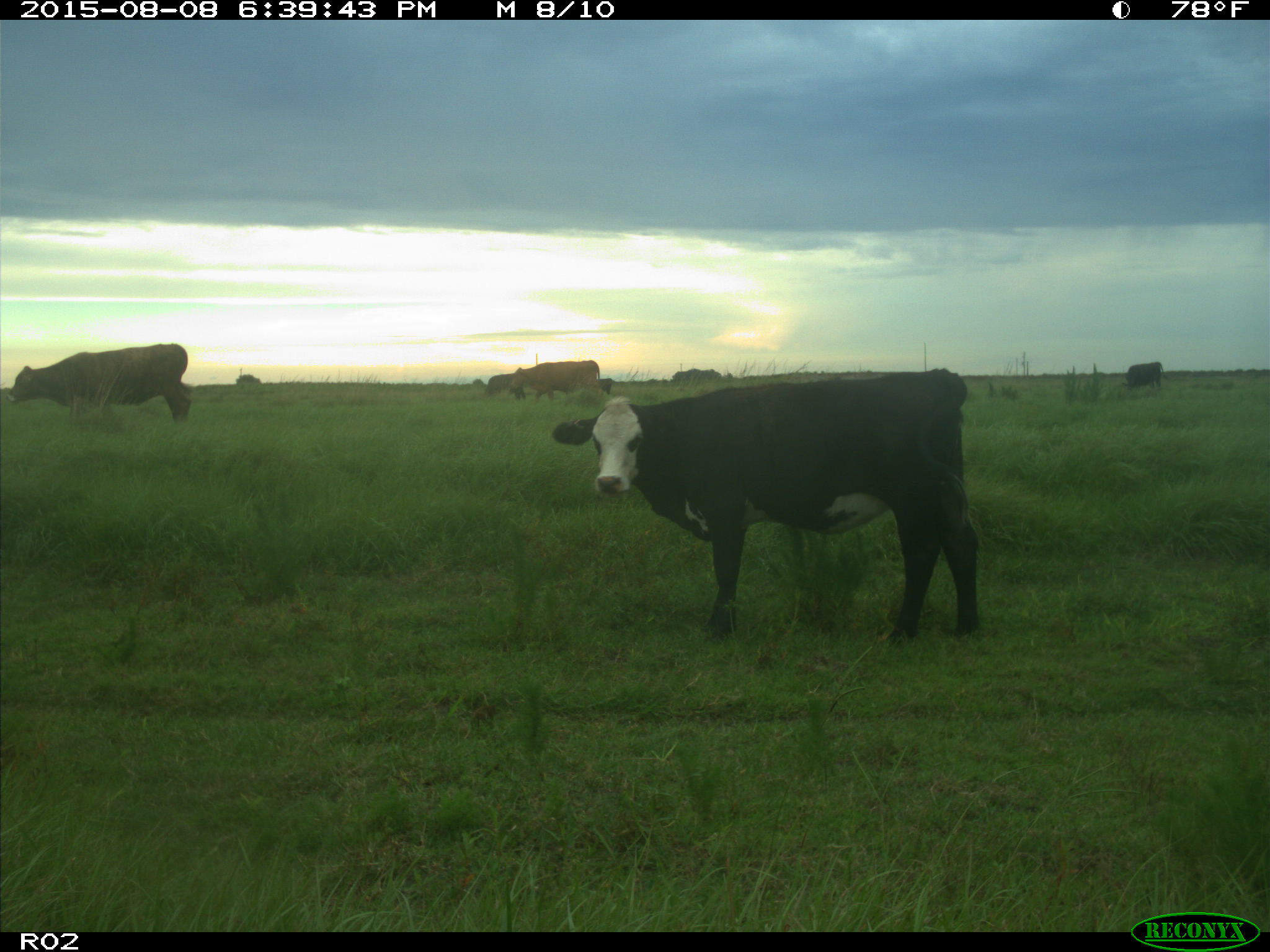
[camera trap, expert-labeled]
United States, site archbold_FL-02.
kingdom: Animalia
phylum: Chordata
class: Mammalia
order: Artiodactyla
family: Bovidae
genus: Bos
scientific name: Bos taurus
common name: domestic cow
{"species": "Bos taurus (domestic cow)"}